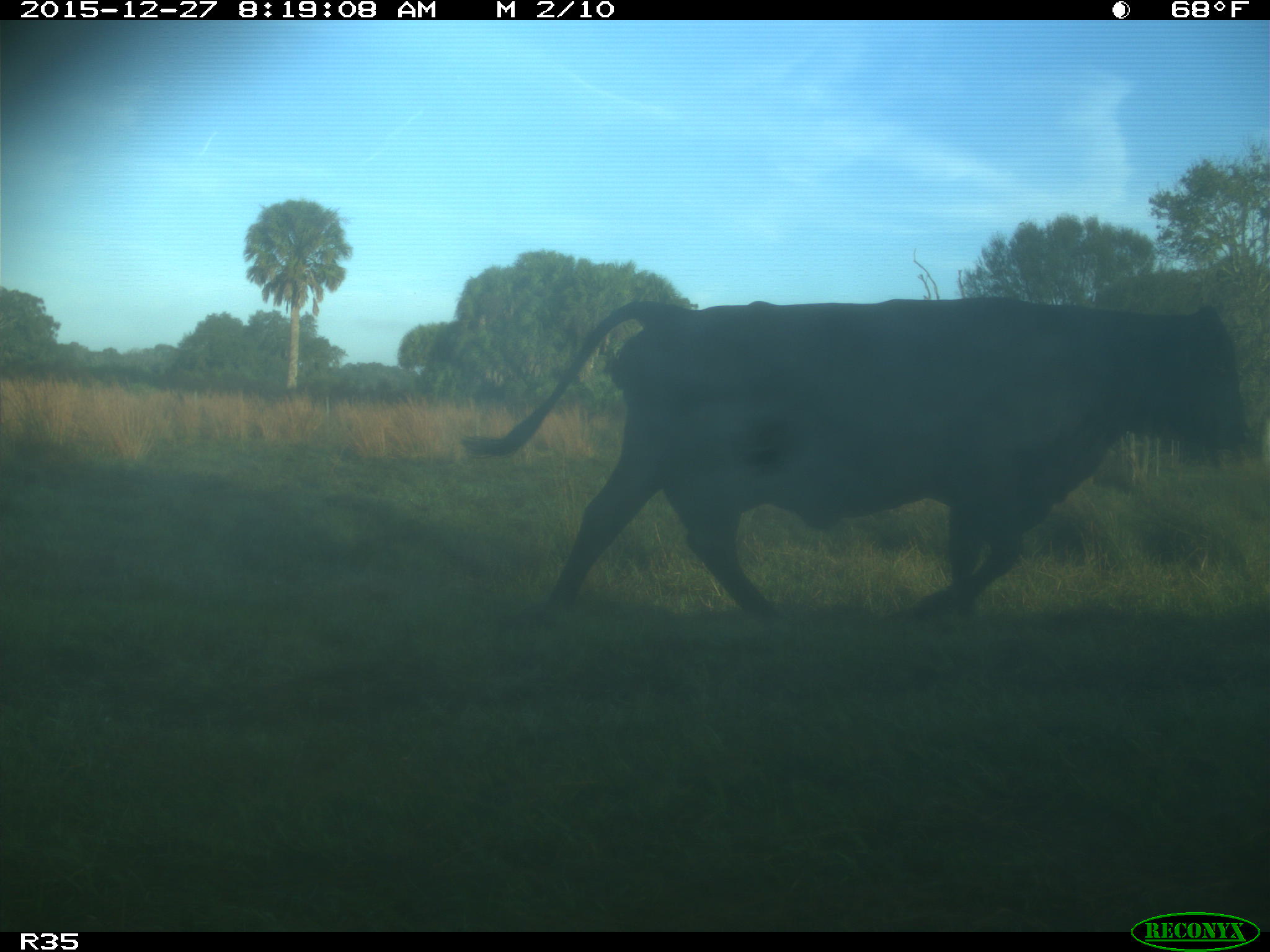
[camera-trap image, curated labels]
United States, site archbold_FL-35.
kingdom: Animalia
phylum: Chordata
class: Mammalia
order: Artiodactyla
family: Bovidae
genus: Bos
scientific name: Bos taurus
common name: domestic cow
Bos taurus (domestic cow).